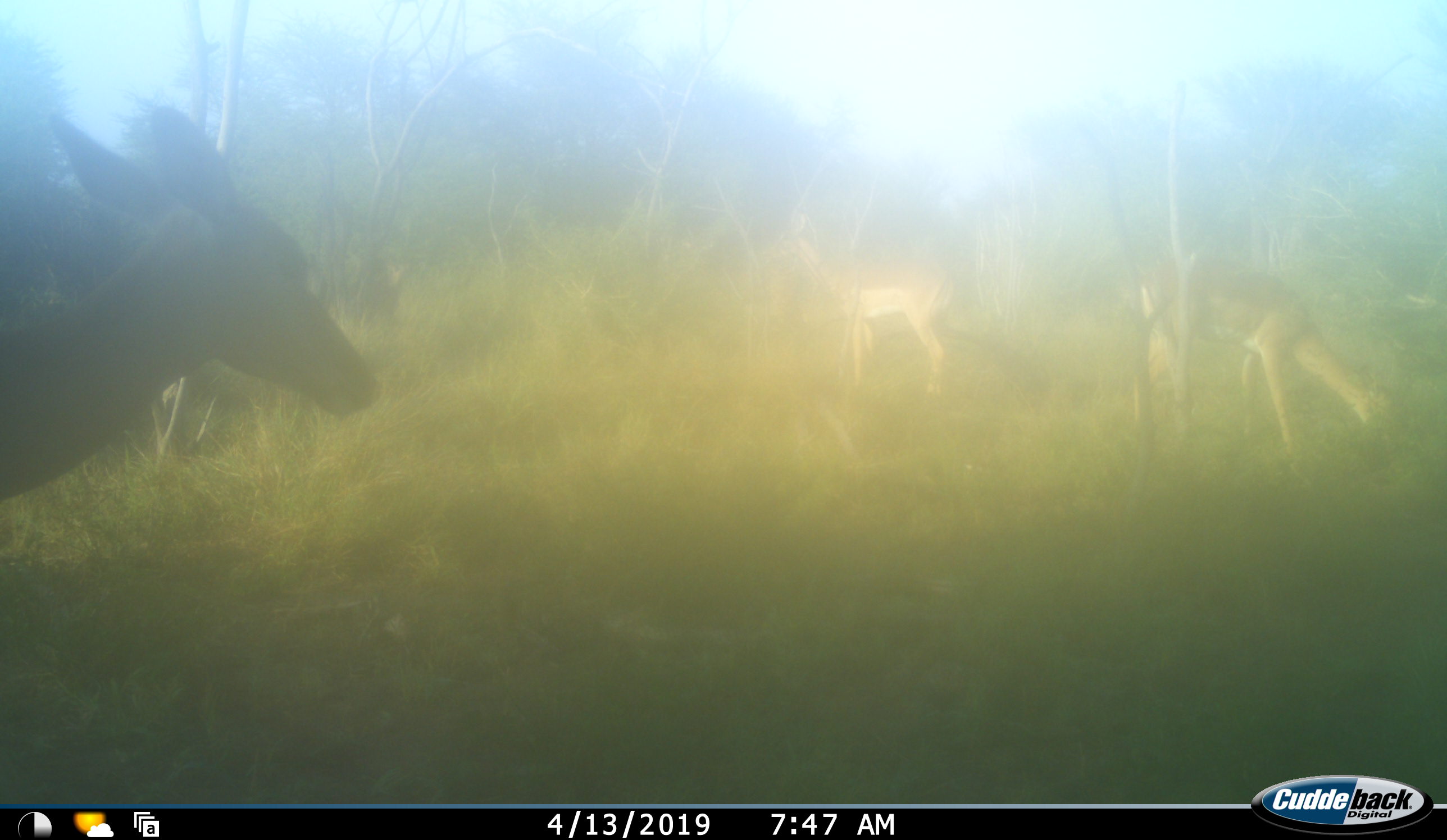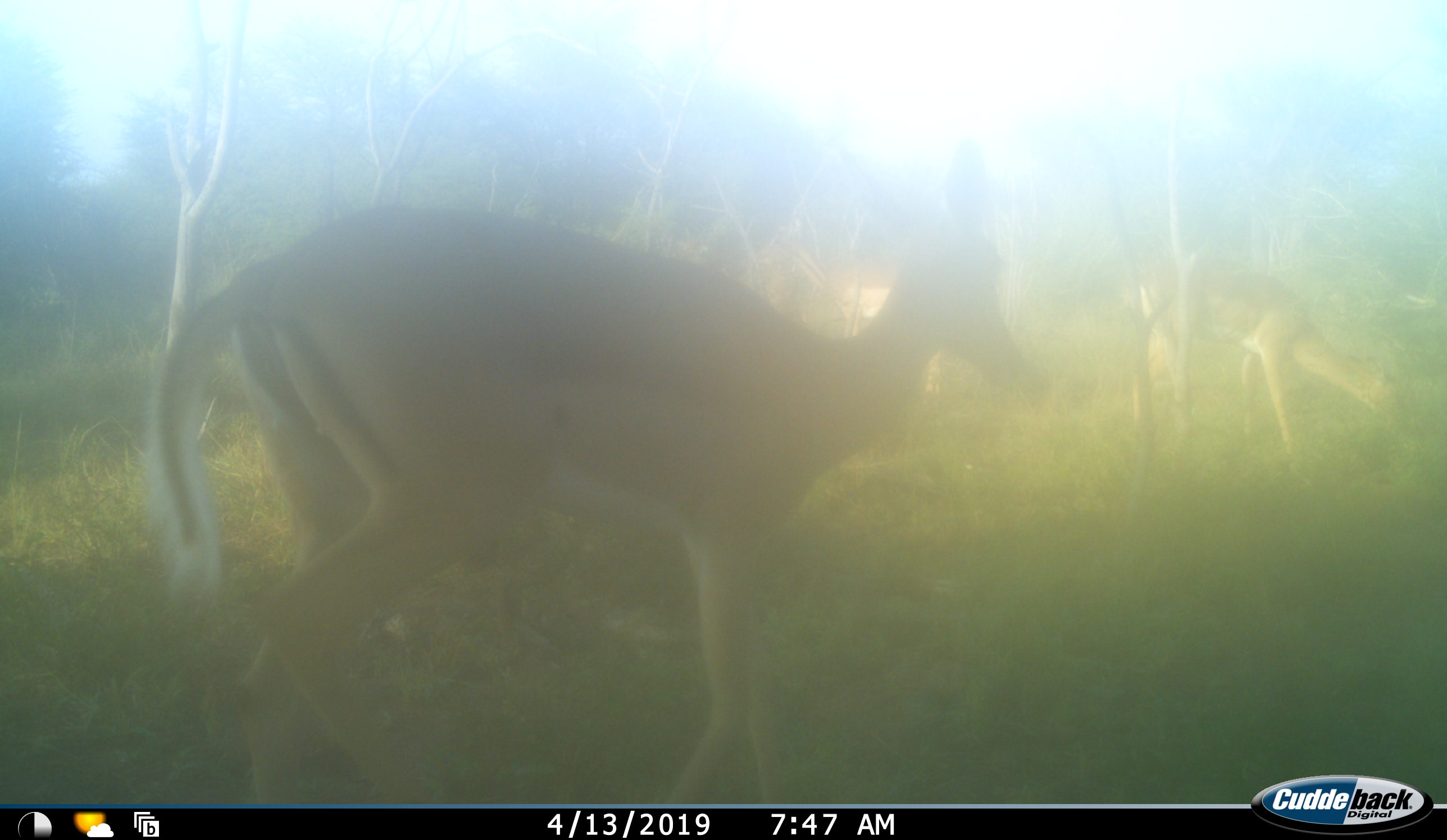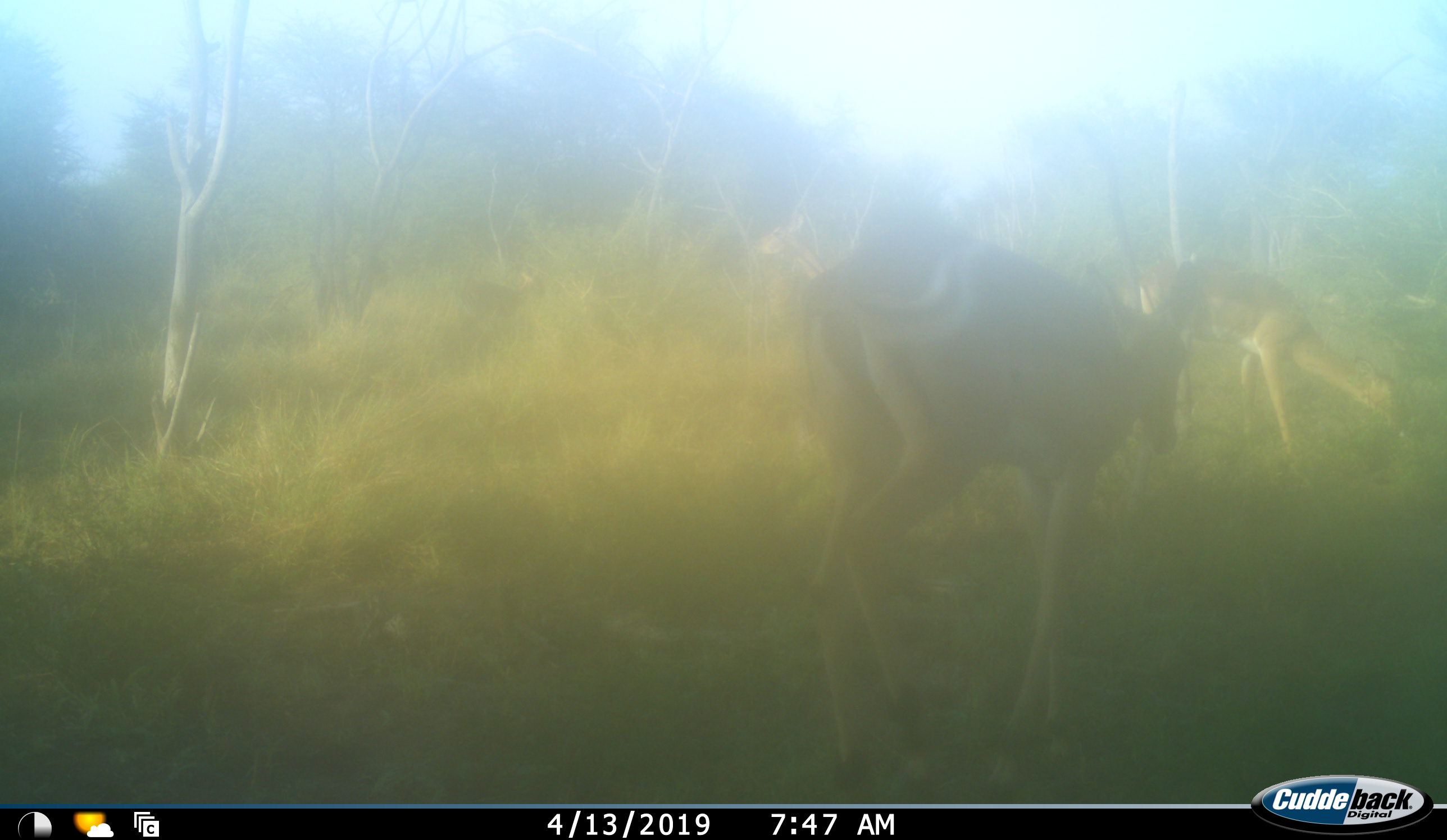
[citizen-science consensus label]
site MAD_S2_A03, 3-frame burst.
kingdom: Animalia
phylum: Chordata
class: Mammalia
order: Artiodactyla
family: Bovidae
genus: Aepyceros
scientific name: Aepyceros melampus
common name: impala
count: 3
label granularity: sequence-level